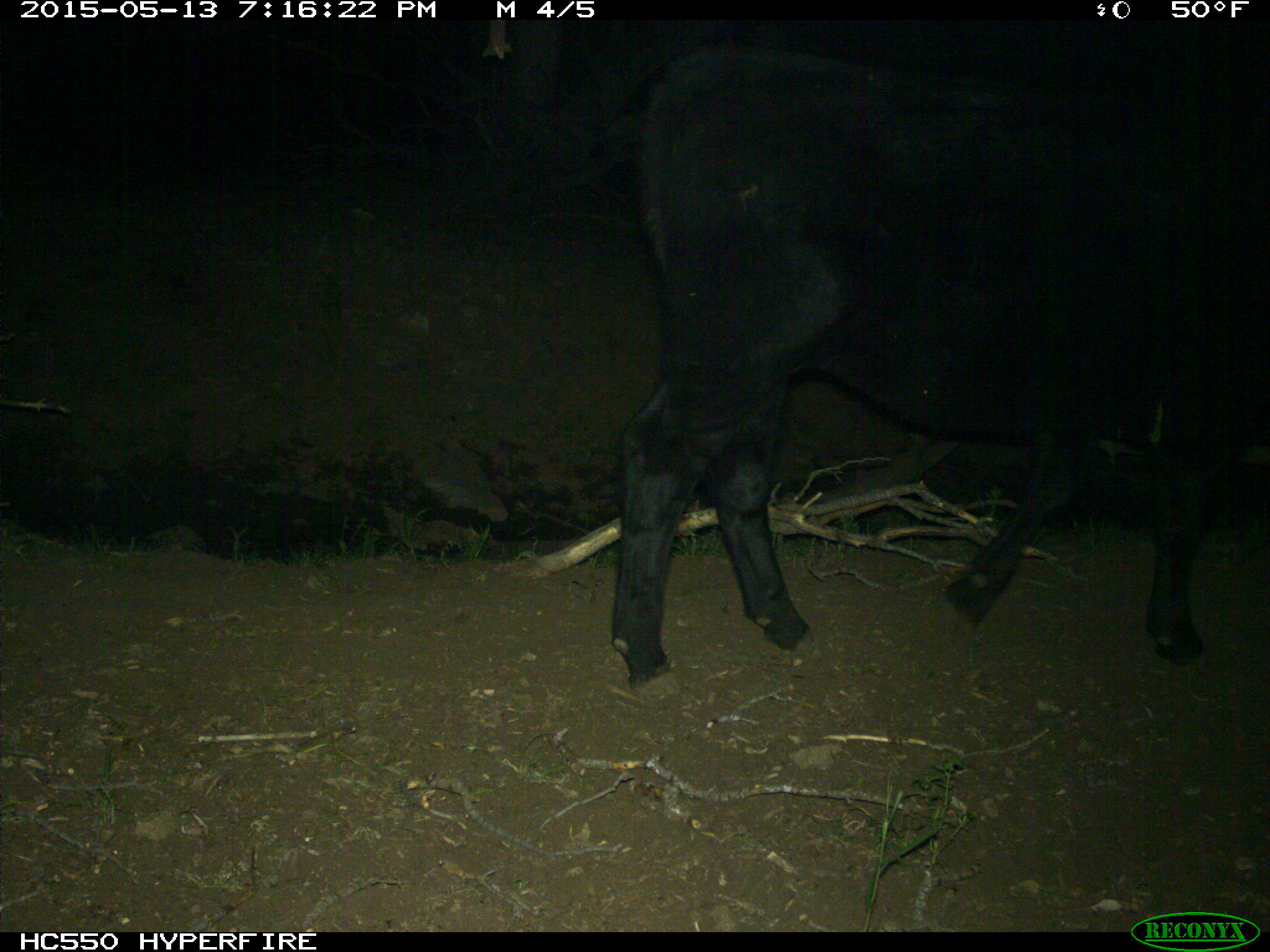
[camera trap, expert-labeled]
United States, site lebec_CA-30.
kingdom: Animalia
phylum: Chordata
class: Mammalia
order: Artiodactyla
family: Bovidae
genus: Bos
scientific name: Bos taurus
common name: domestic cow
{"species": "Bos taurus (domestic cow)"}